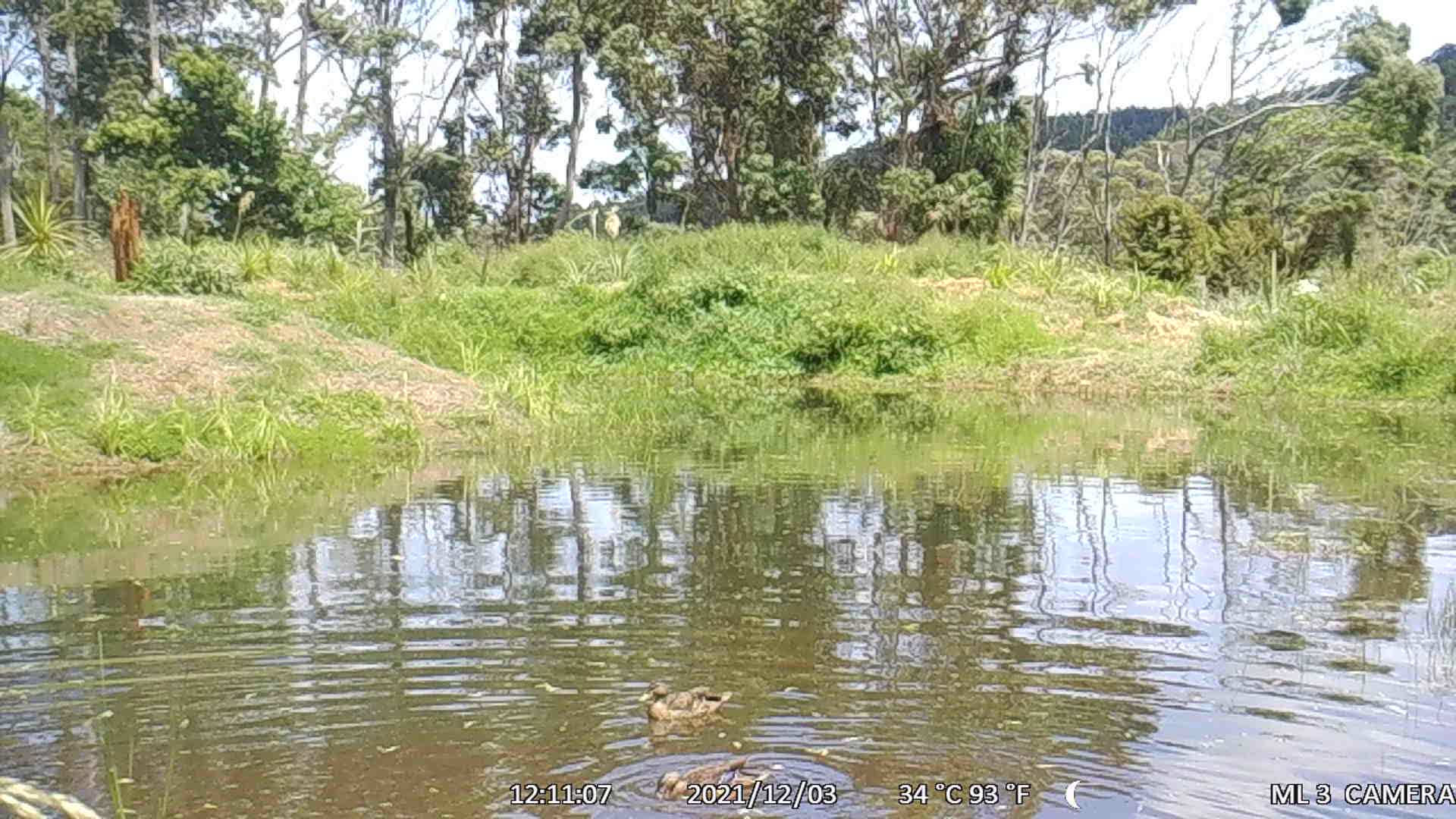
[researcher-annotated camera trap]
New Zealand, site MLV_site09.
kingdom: Animalia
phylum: Chordata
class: Aves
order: Anseriformes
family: Anatidae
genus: Anas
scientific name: Anas platyrhynchos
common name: mallard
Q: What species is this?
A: Mallard (Anas platyrhynchos).